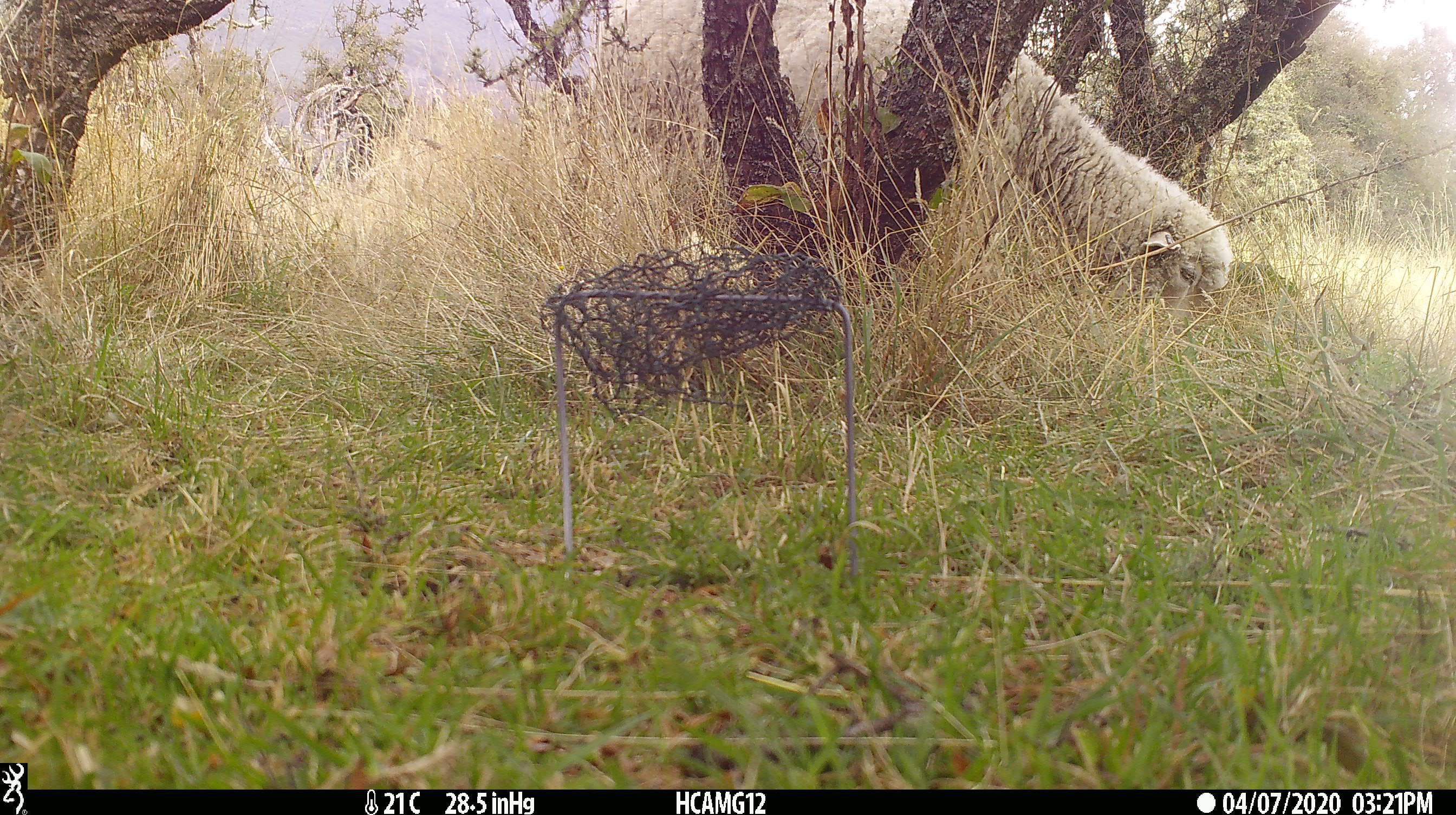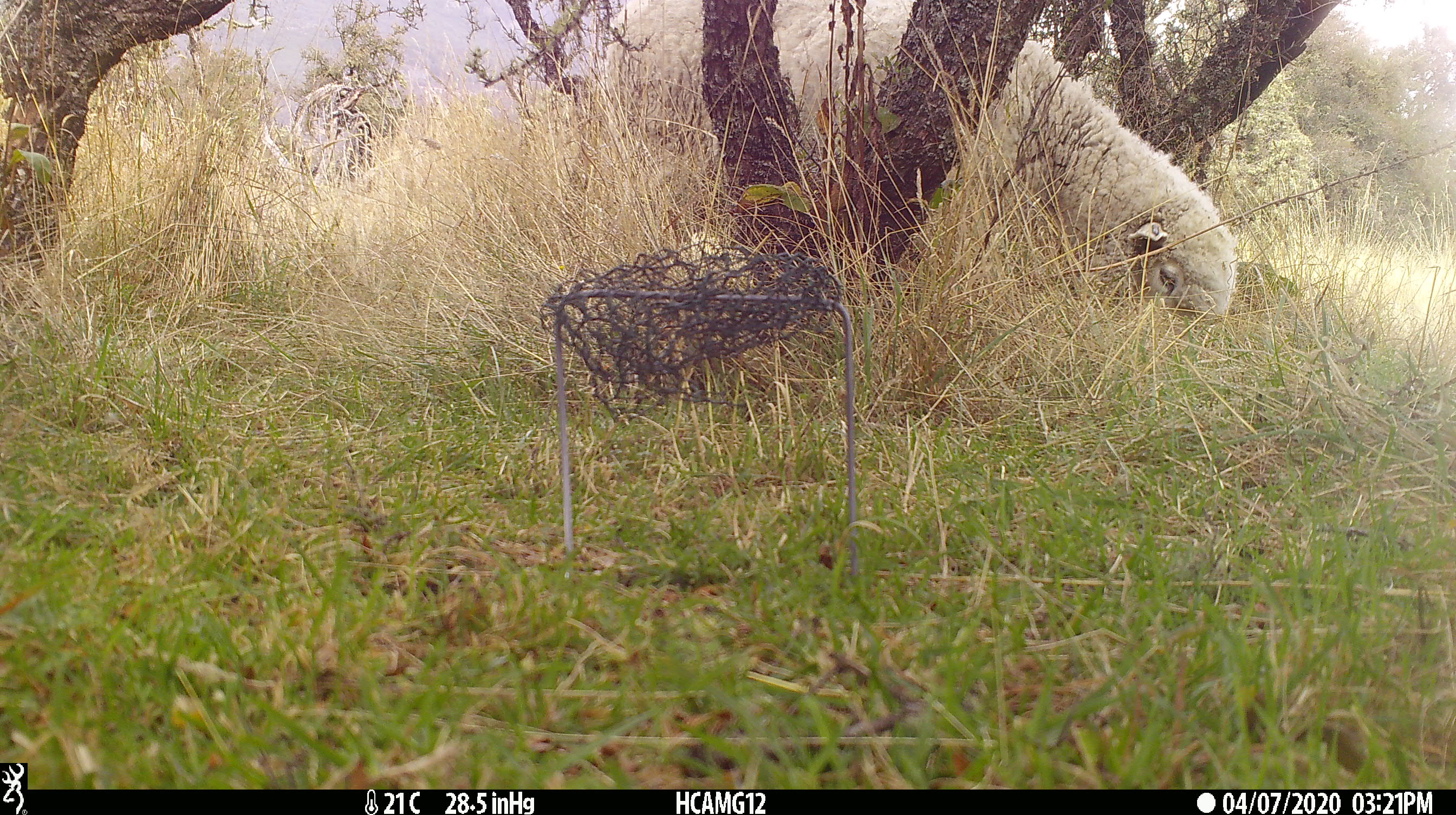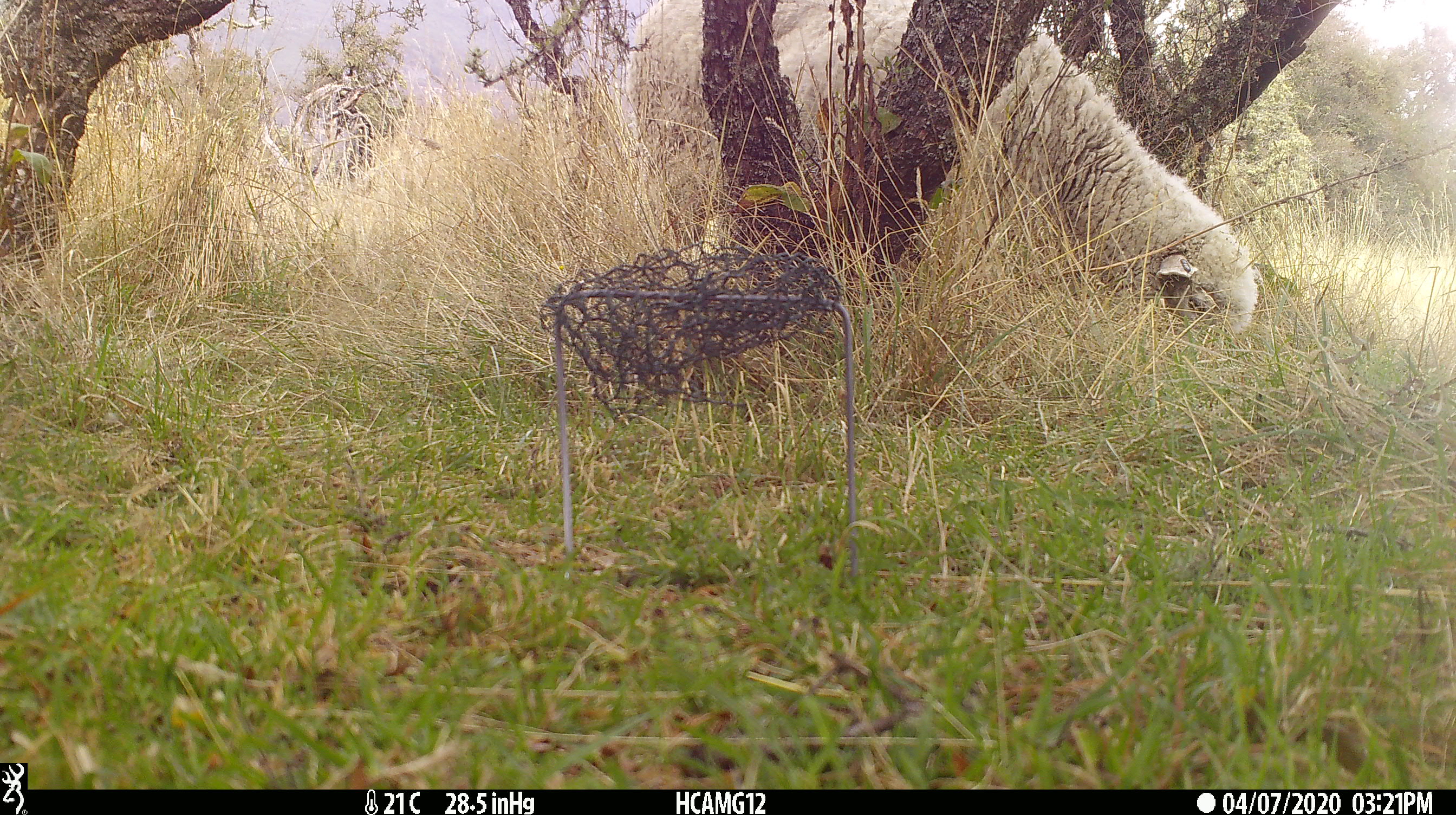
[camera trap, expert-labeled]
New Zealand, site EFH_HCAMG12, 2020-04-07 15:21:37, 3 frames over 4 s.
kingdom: Animalia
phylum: Chordata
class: Mammalia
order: Artiodactyla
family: Bovidae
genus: Ovis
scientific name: Ovis aries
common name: domestic sheep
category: sheep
Sheep (domestic sheep) (Ovis aries).